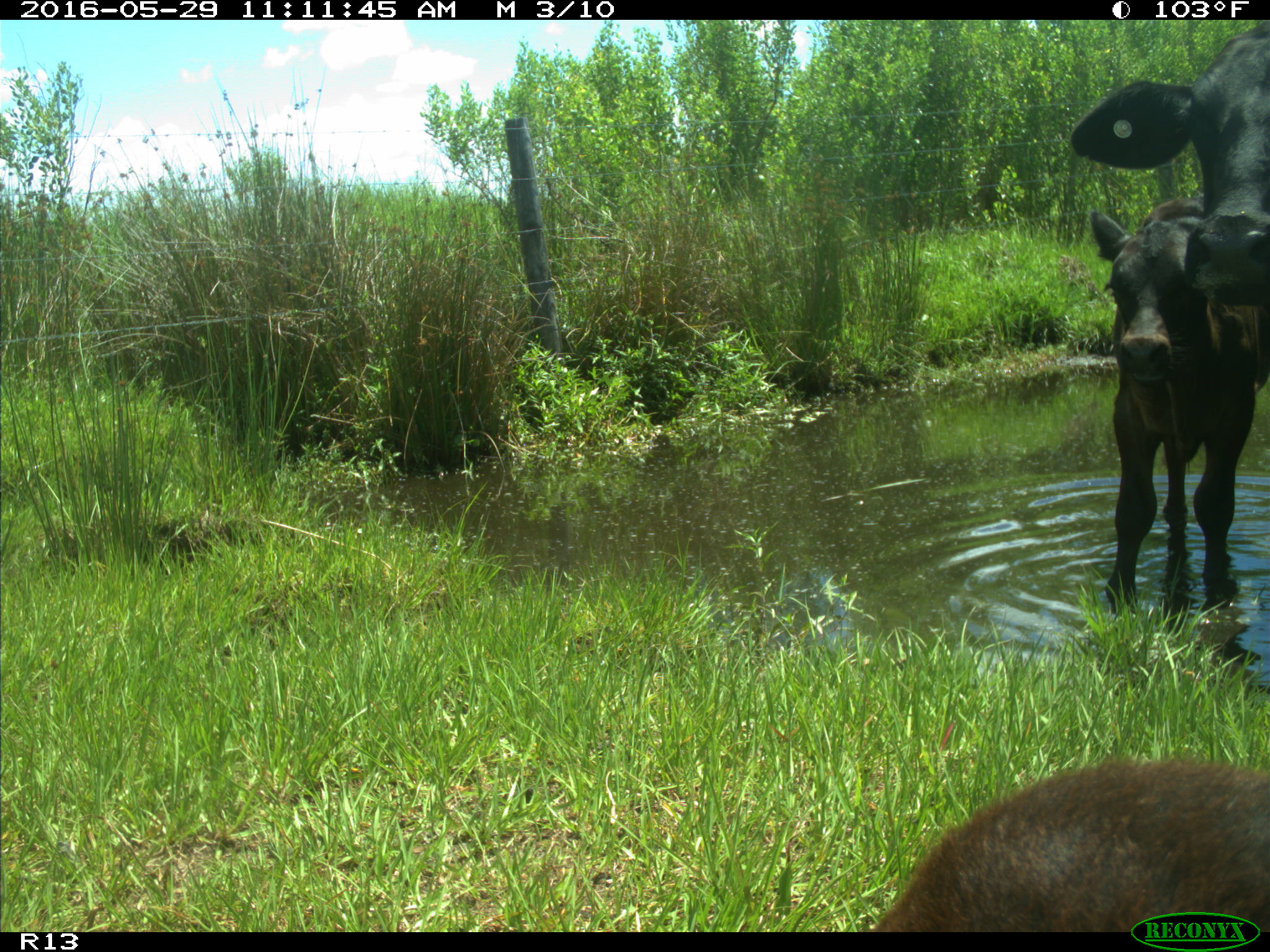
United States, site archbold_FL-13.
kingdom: Animalia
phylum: Chordata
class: Mammalia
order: Artiodactyla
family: Bovidae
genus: Bos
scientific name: Bos taurus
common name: domestic cow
Bos taurus (domestic cow).